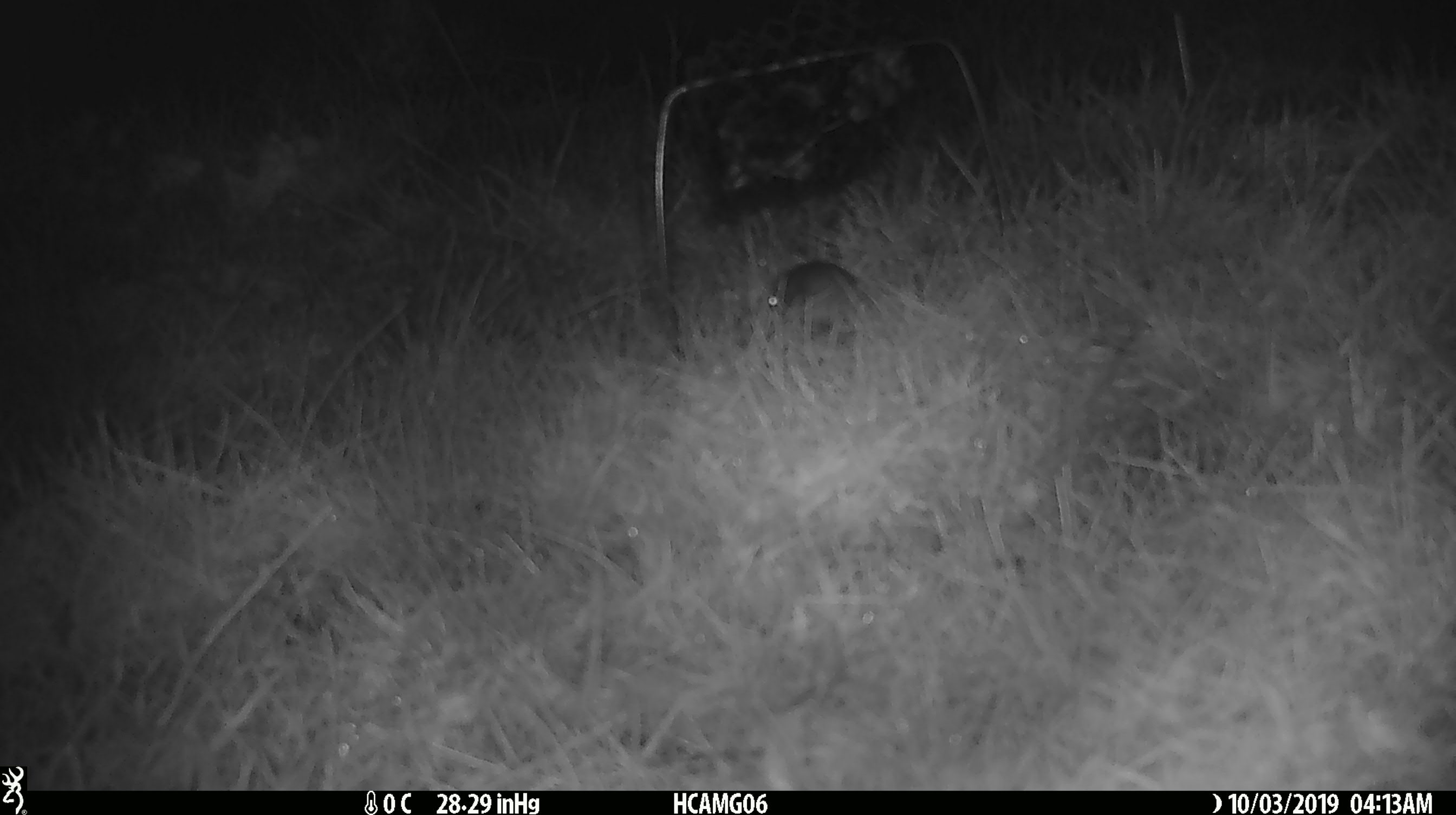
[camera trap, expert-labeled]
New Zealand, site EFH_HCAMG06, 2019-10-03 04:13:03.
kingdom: Animalia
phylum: Chordata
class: Mammalia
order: Rodentia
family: Muridae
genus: Mus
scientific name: Mus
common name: mouse